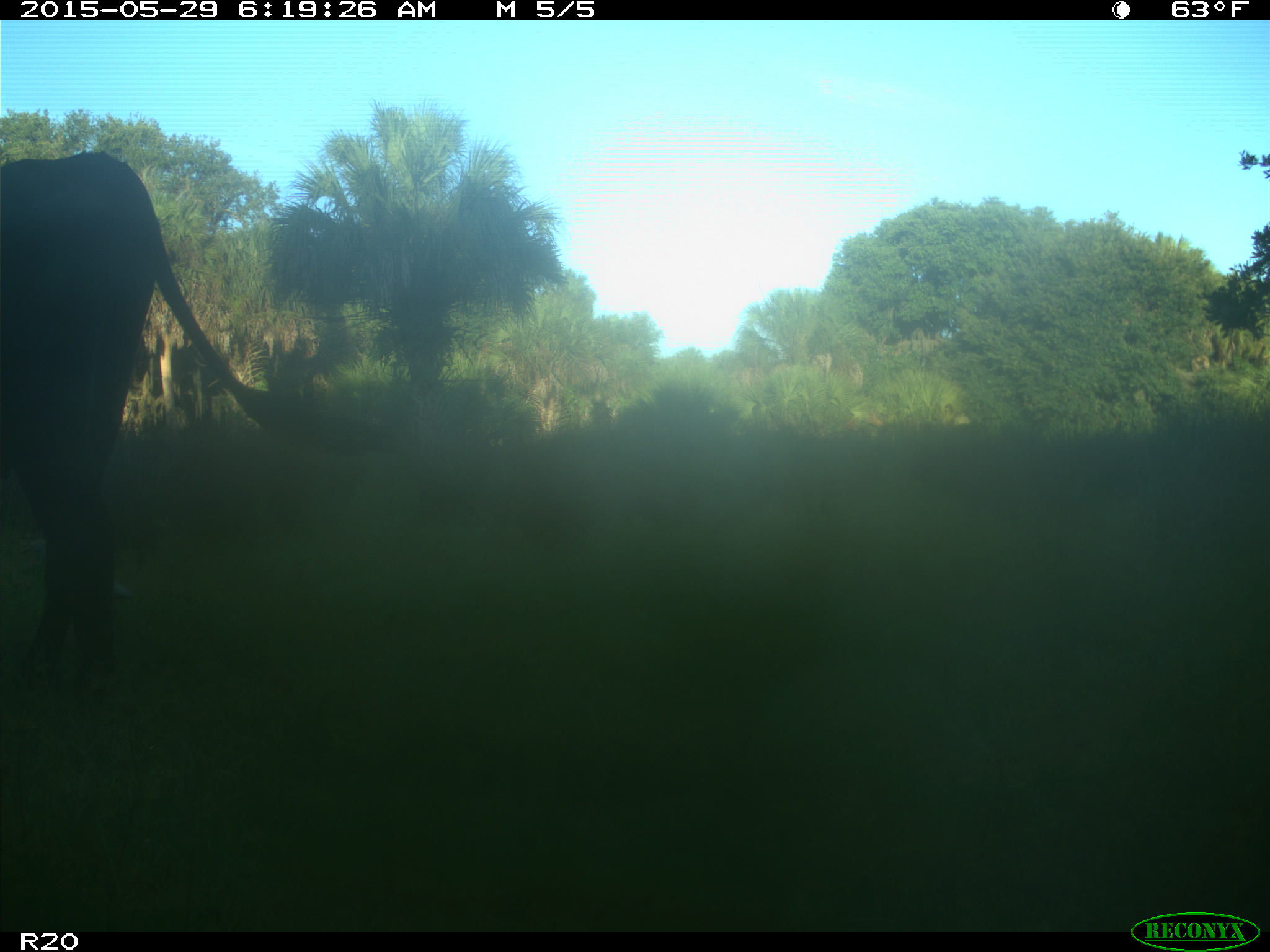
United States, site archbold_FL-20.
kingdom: Animalia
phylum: Chordata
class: Mammalia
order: Artiodactyla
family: Bovidae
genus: Bos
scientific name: Bos taurus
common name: domestic cow